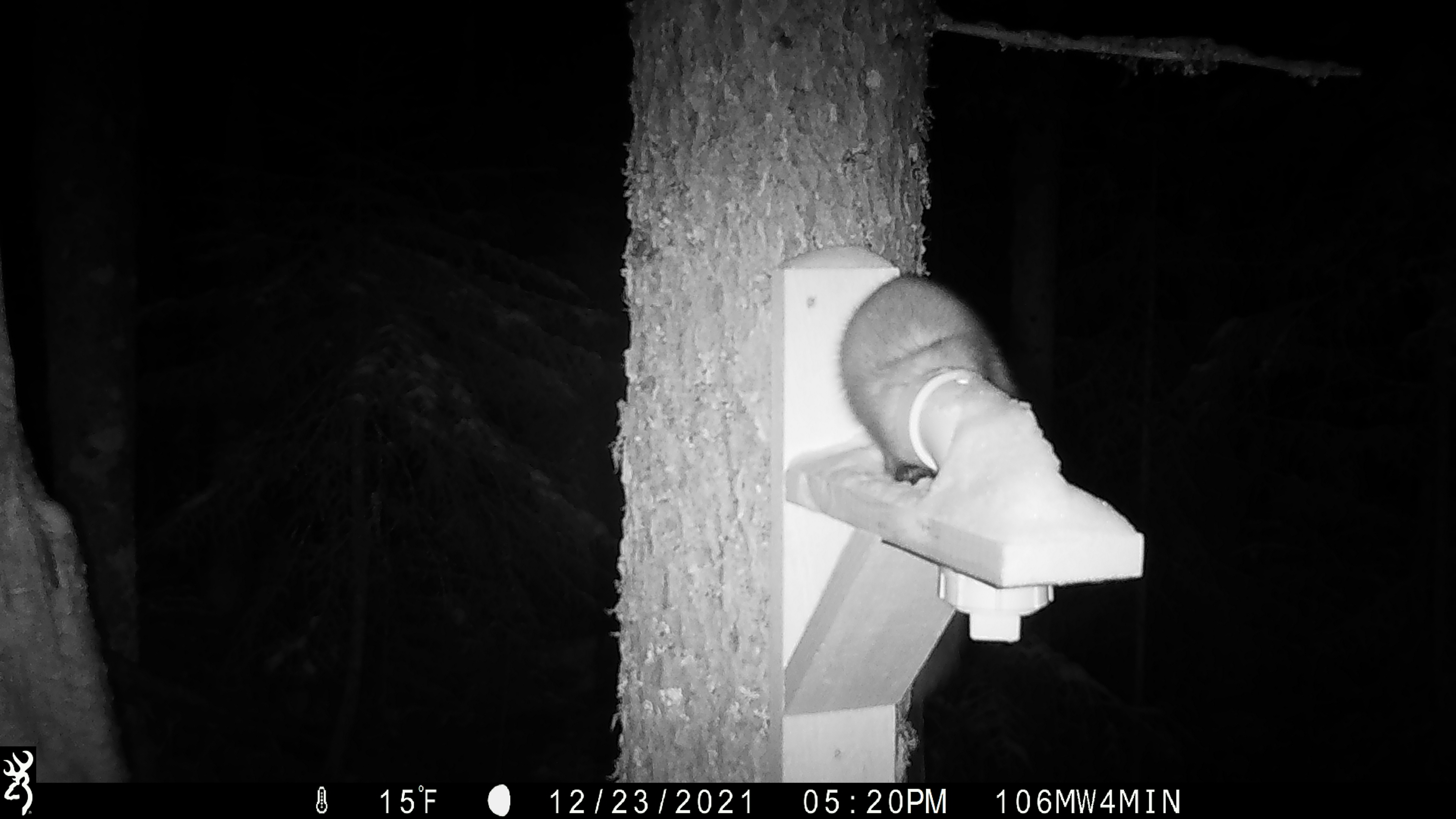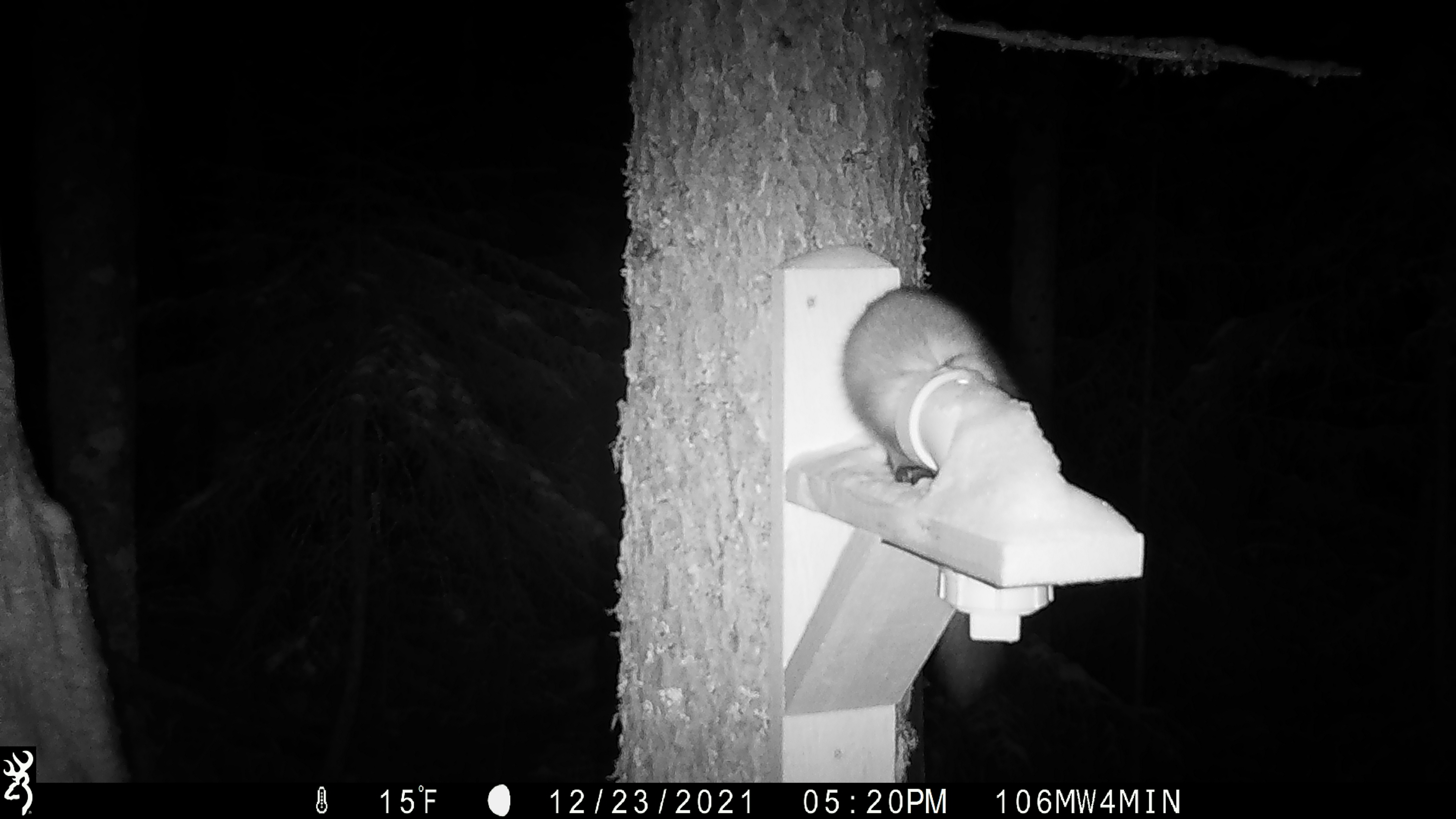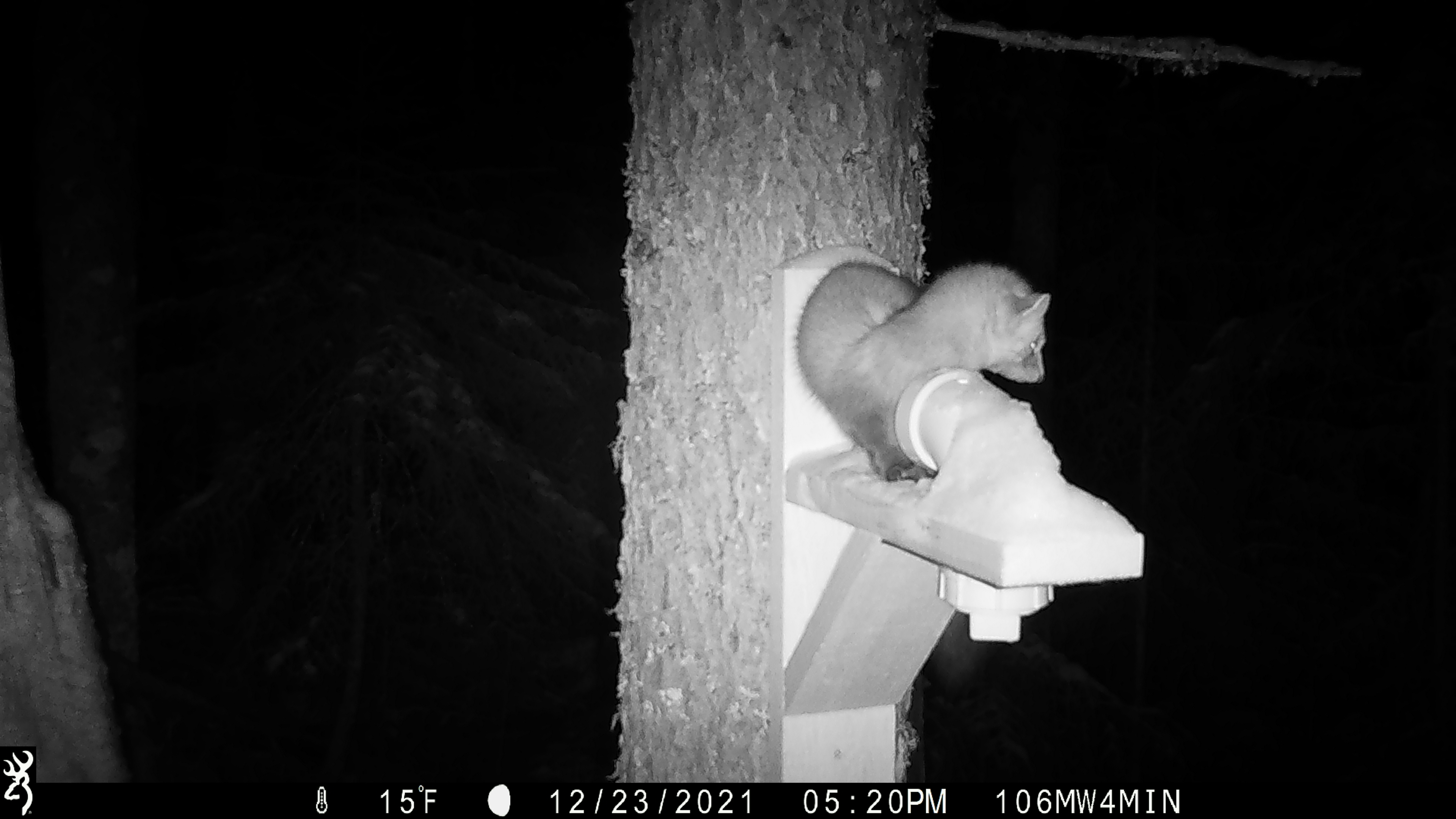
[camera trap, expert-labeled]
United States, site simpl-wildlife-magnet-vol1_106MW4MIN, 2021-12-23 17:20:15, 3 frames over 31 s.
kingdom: Animalia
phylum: Chordata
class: Mammalia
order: Carnivora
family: Mustelidae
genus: Martes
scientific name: Martes americana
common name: american marten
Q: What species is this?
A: American marten (Martes americana).